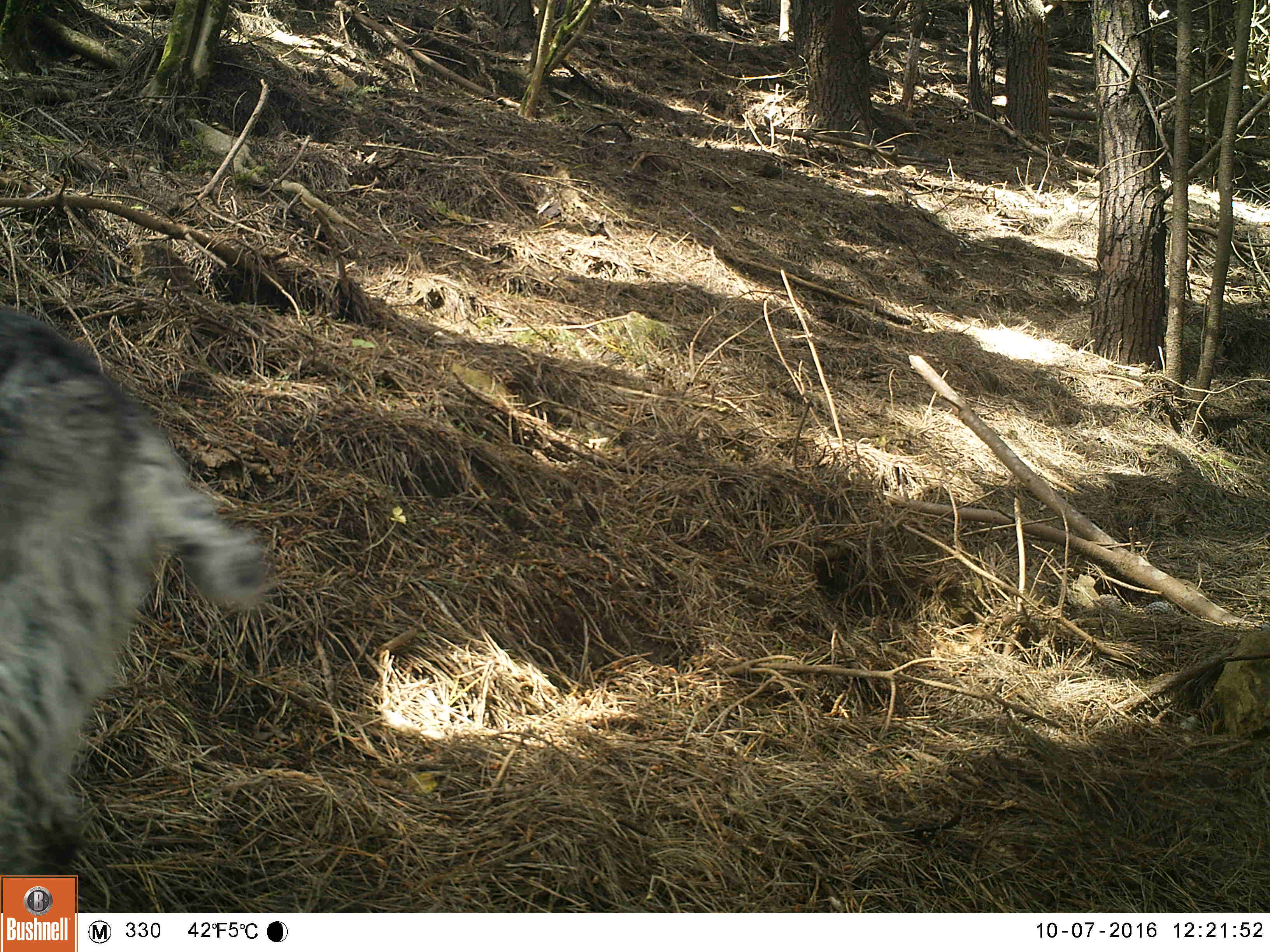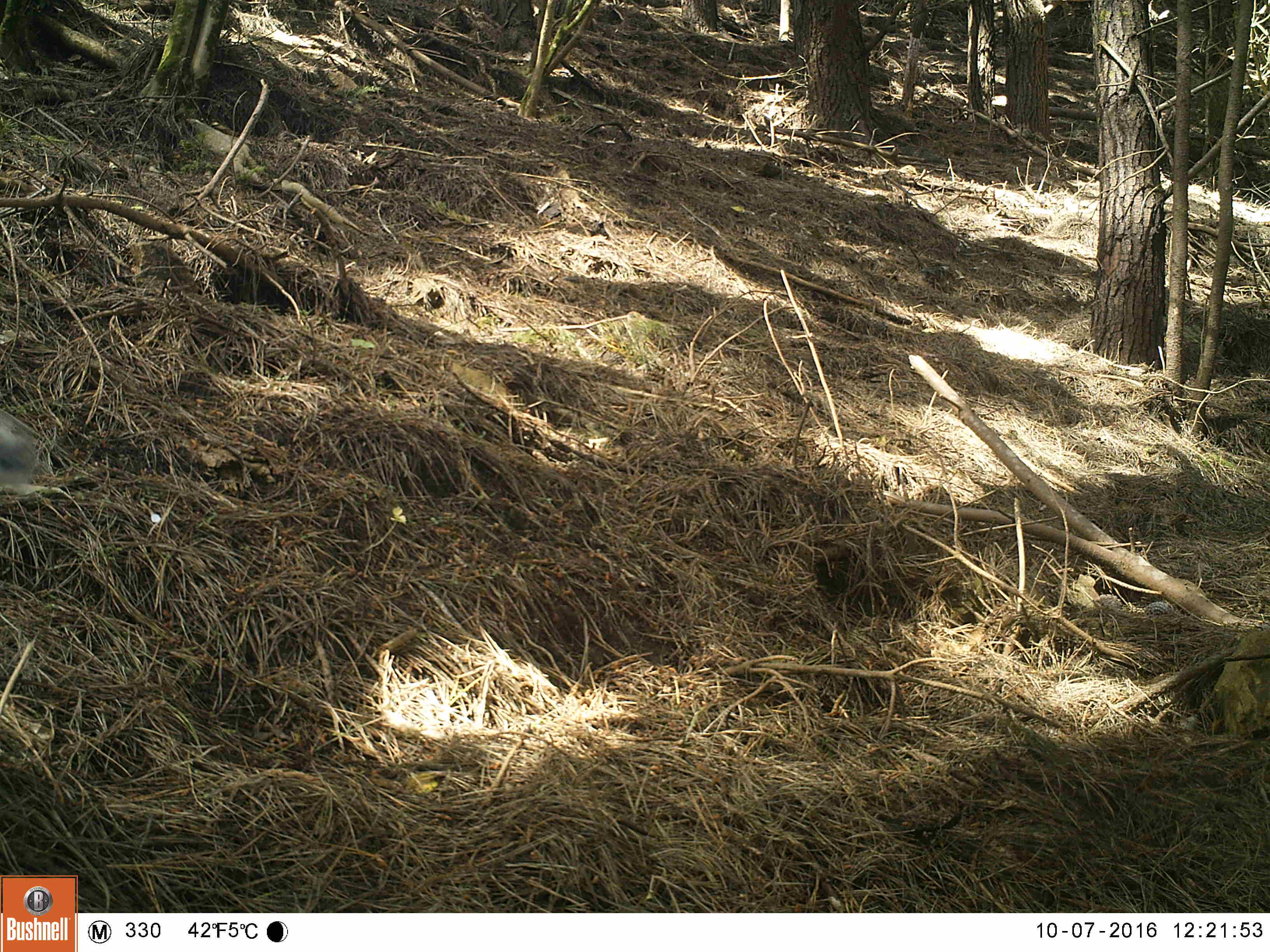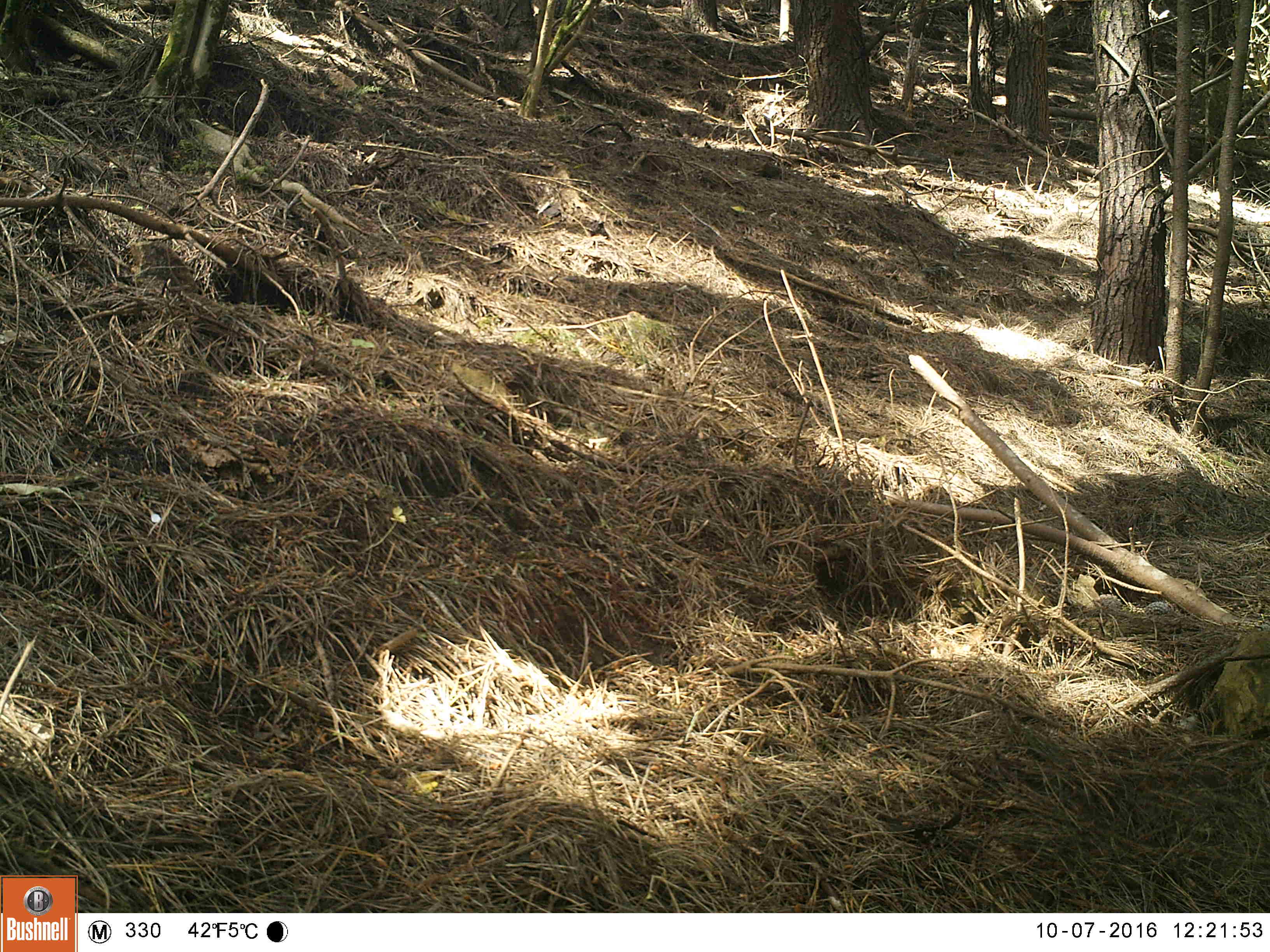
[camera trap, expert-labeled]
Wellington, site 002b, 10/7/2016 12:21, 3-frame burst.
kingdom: Animalia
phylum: Chordata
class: Mammalia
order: Artiodactyla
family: Bovidae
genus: Capra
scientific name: Capra hircus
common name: goat